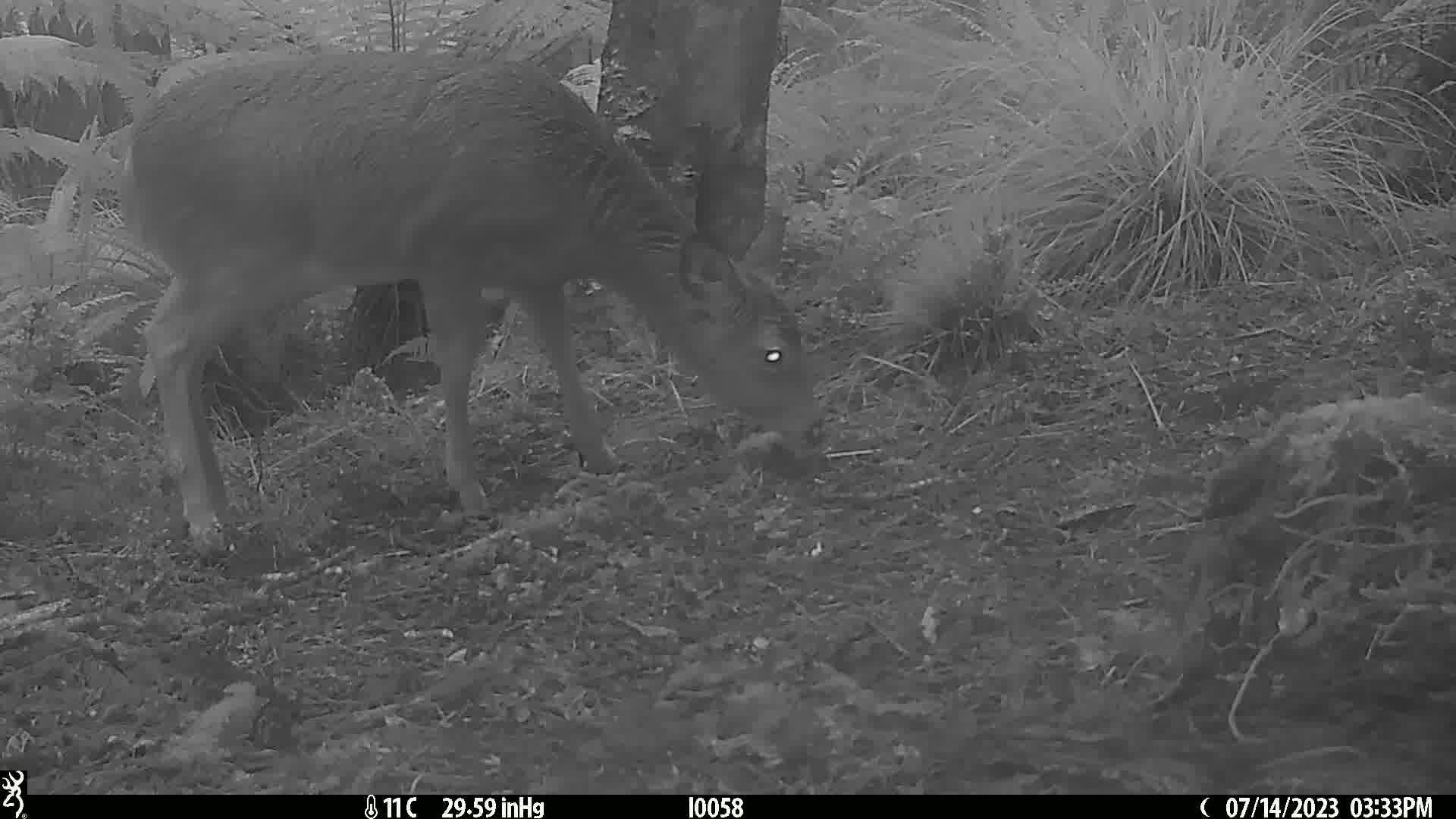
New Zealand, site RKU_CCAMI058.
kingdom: Animalia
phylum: Chordata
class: Mammalia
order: Artiodactyla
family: Cervidae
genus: Odocoileus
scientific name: Odocoileus virginianus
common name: white-tailed deer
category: white tailed deer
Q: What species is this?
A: White tailed deer (white-tailed deer) (Odocoileus virginianus).